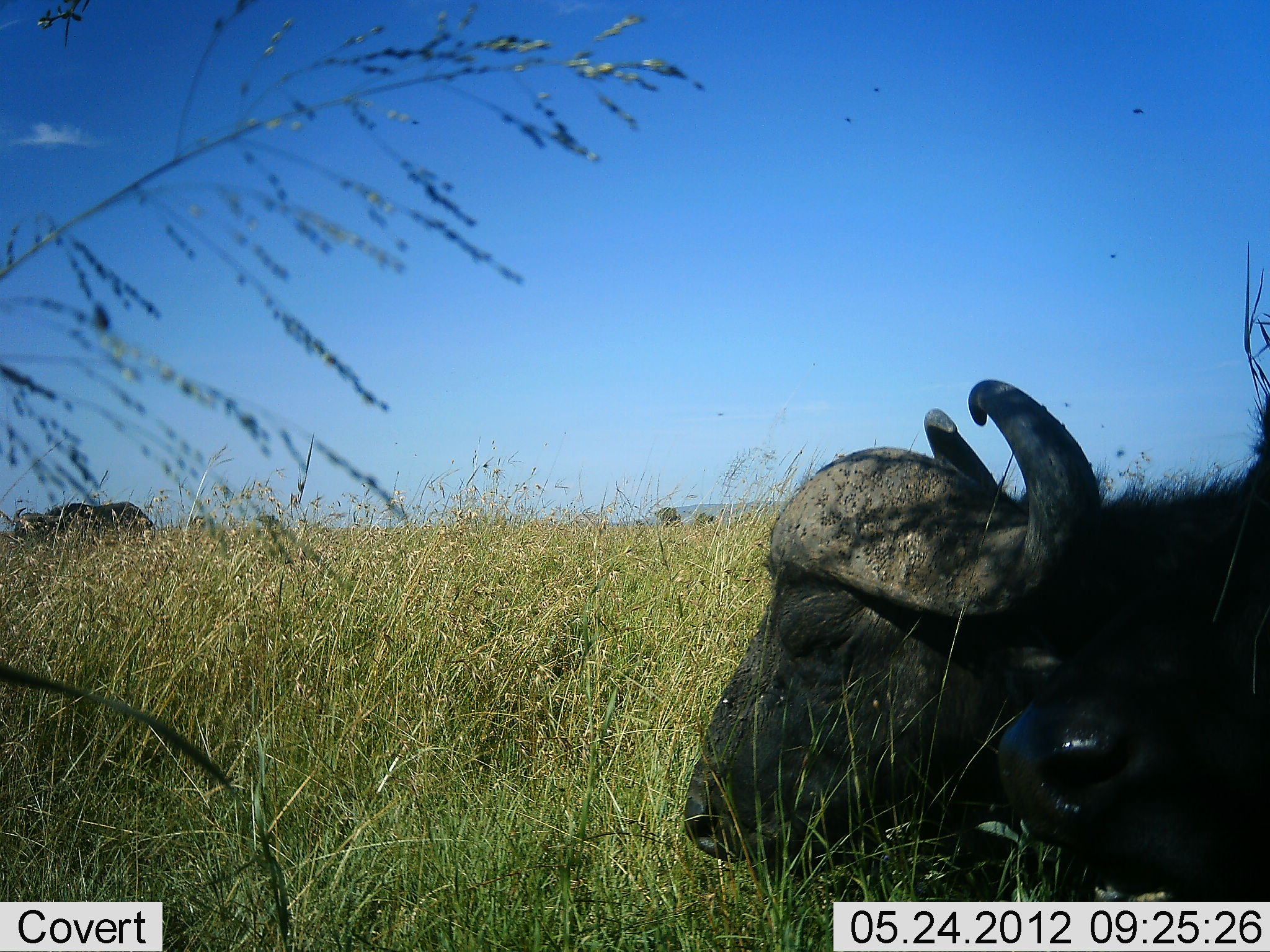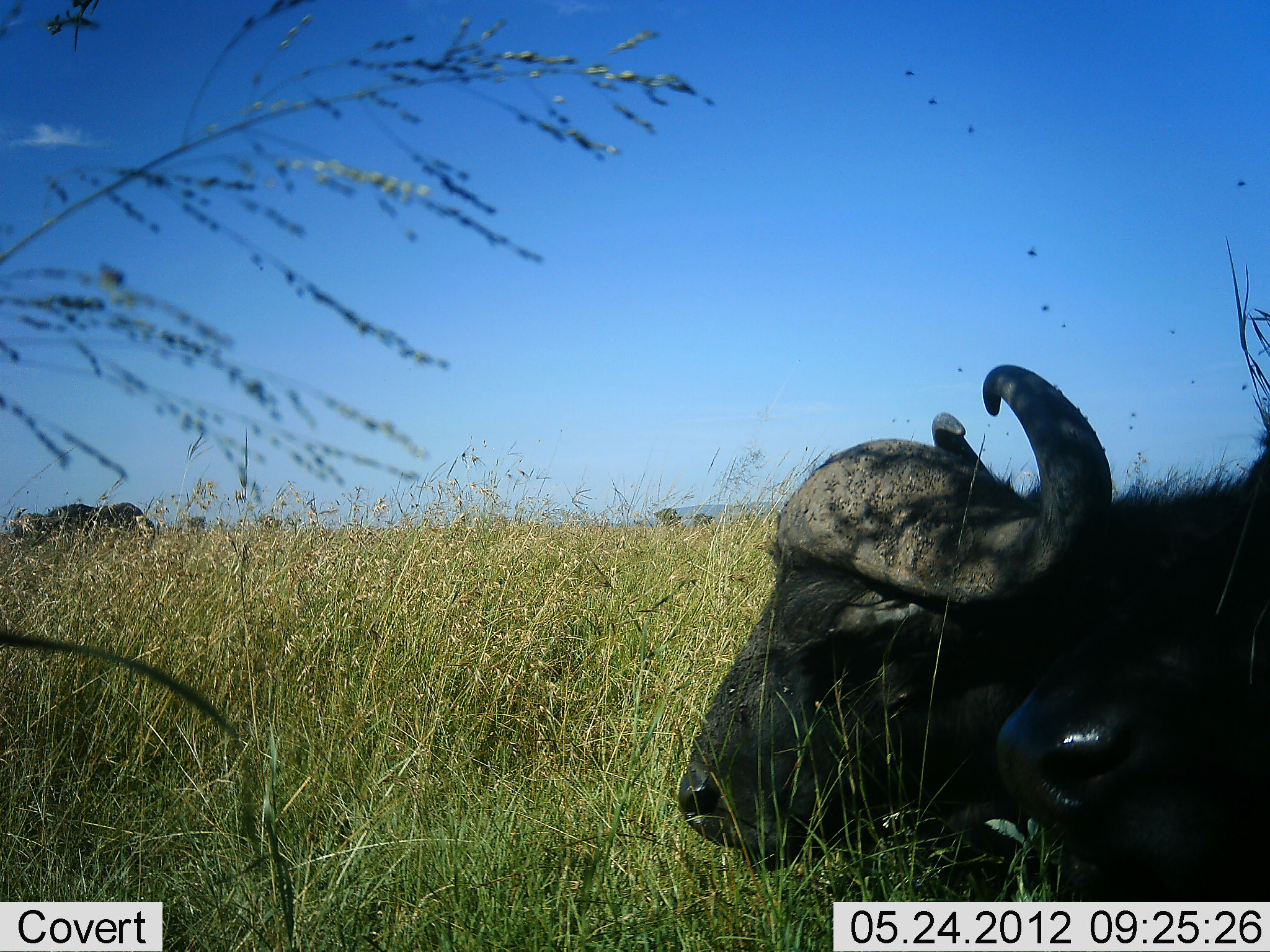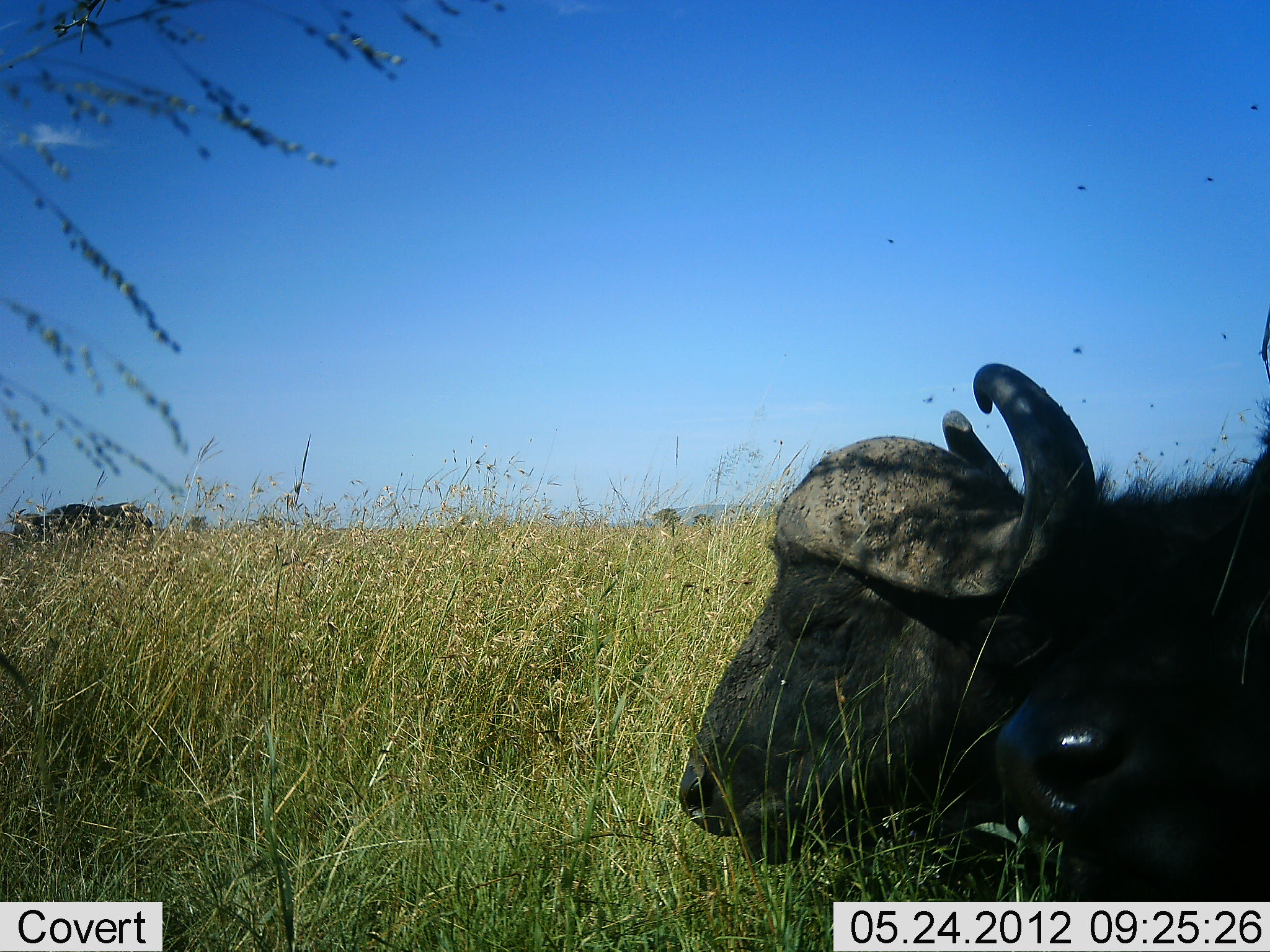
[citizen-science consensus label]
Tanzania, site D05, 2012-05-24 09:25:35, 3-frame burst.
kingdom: Animalia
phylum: Chordata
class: Mammalia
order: Artiodactyla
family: Bovidae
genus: Syncerus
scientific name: Syncerus caffer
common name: cape buffalo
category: buffalo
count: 2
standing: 20%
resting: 80%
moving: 10%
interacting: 0%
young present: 0%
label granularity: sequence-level